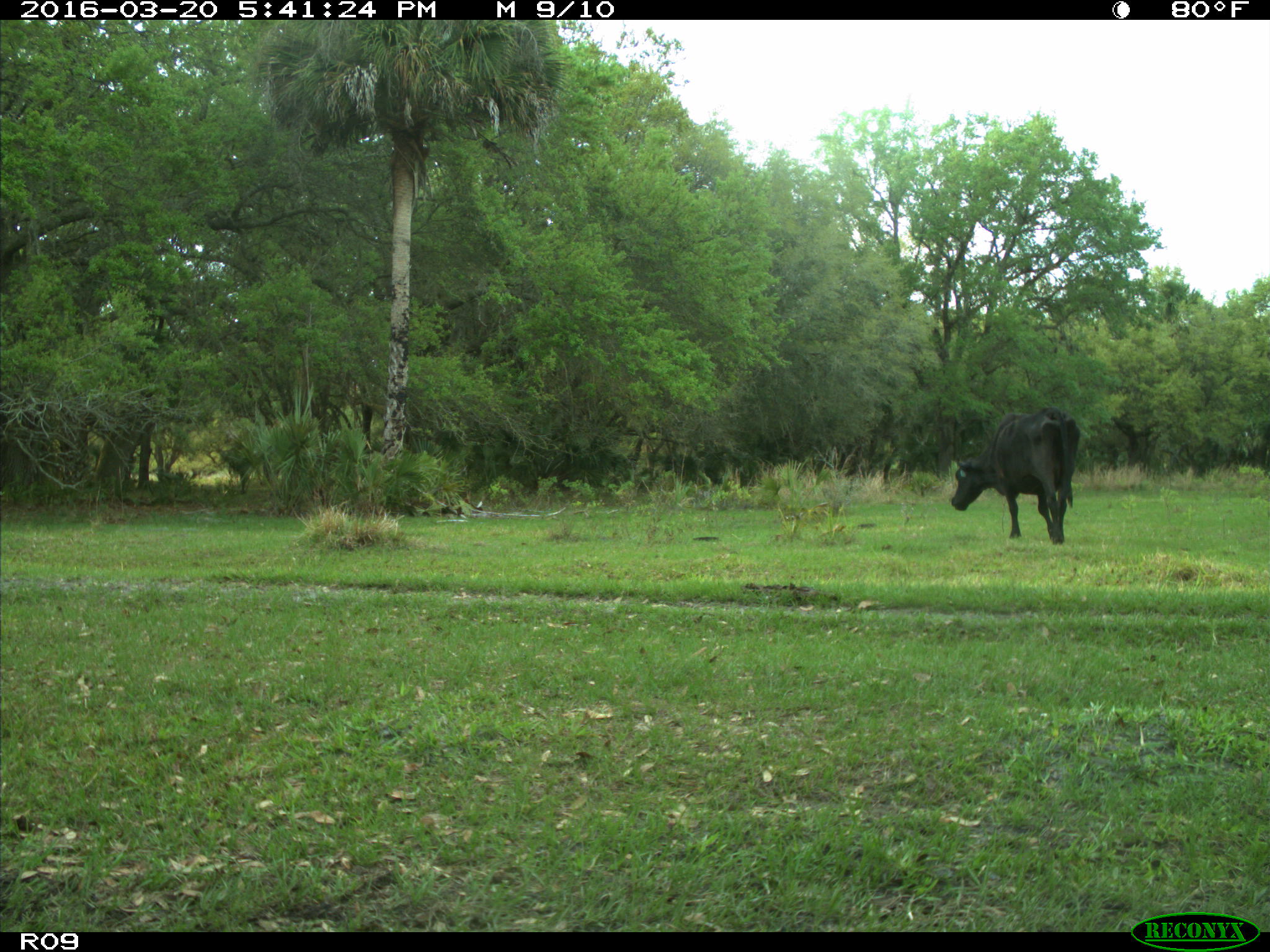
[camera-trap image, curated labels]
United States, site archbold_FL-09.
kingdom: Animalia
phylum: Chordata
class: Mammalia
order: Artiodactyla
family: Bovidae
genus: Bos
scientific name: Bos taurus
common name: domestic cow